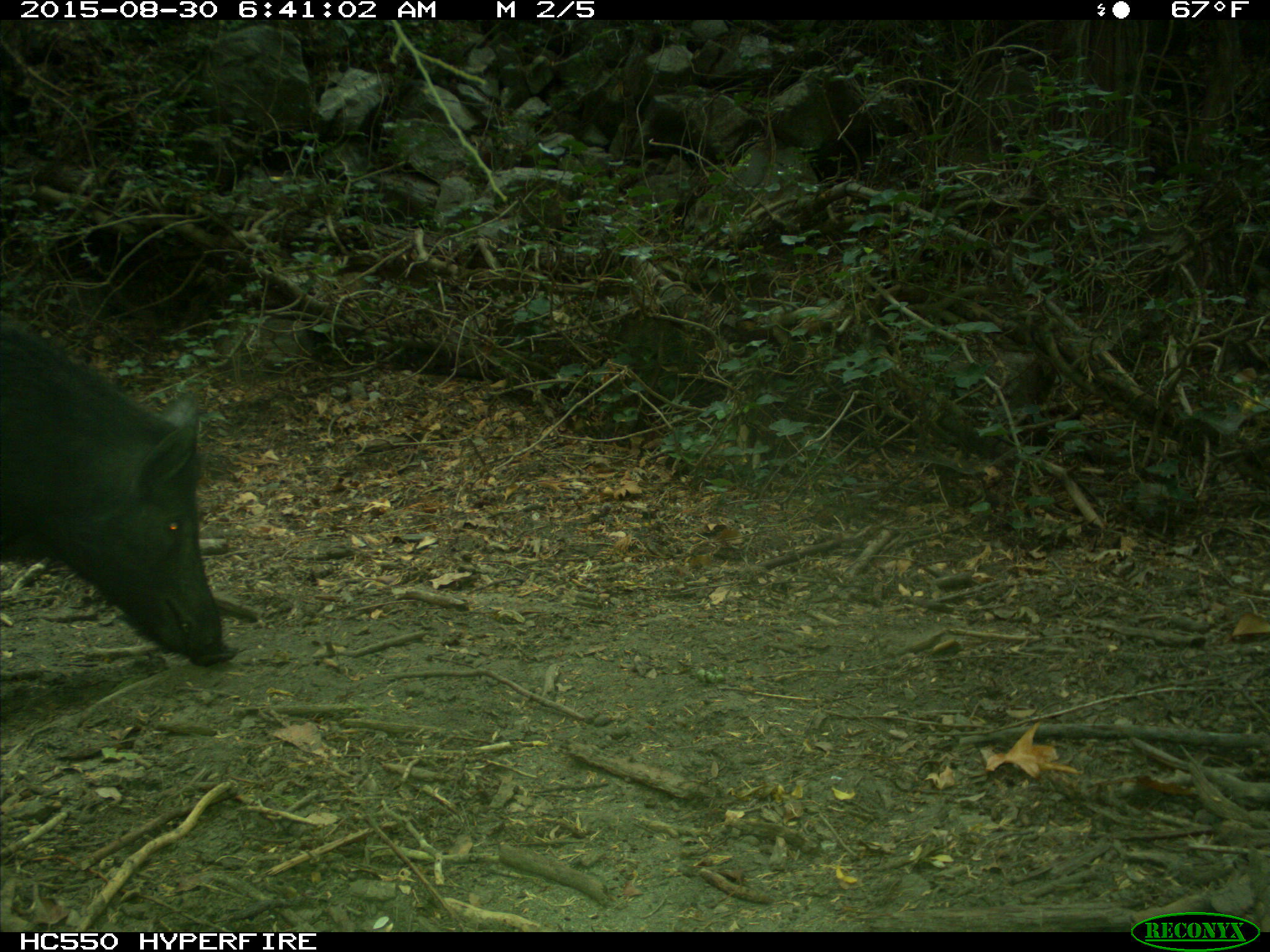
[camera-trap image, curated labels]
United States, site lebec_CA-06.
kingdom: Animalia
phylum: Chordata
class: Mammalia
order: Artiodactyla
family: Suidae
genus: Sus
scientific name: Sus scrofa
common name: wild boar